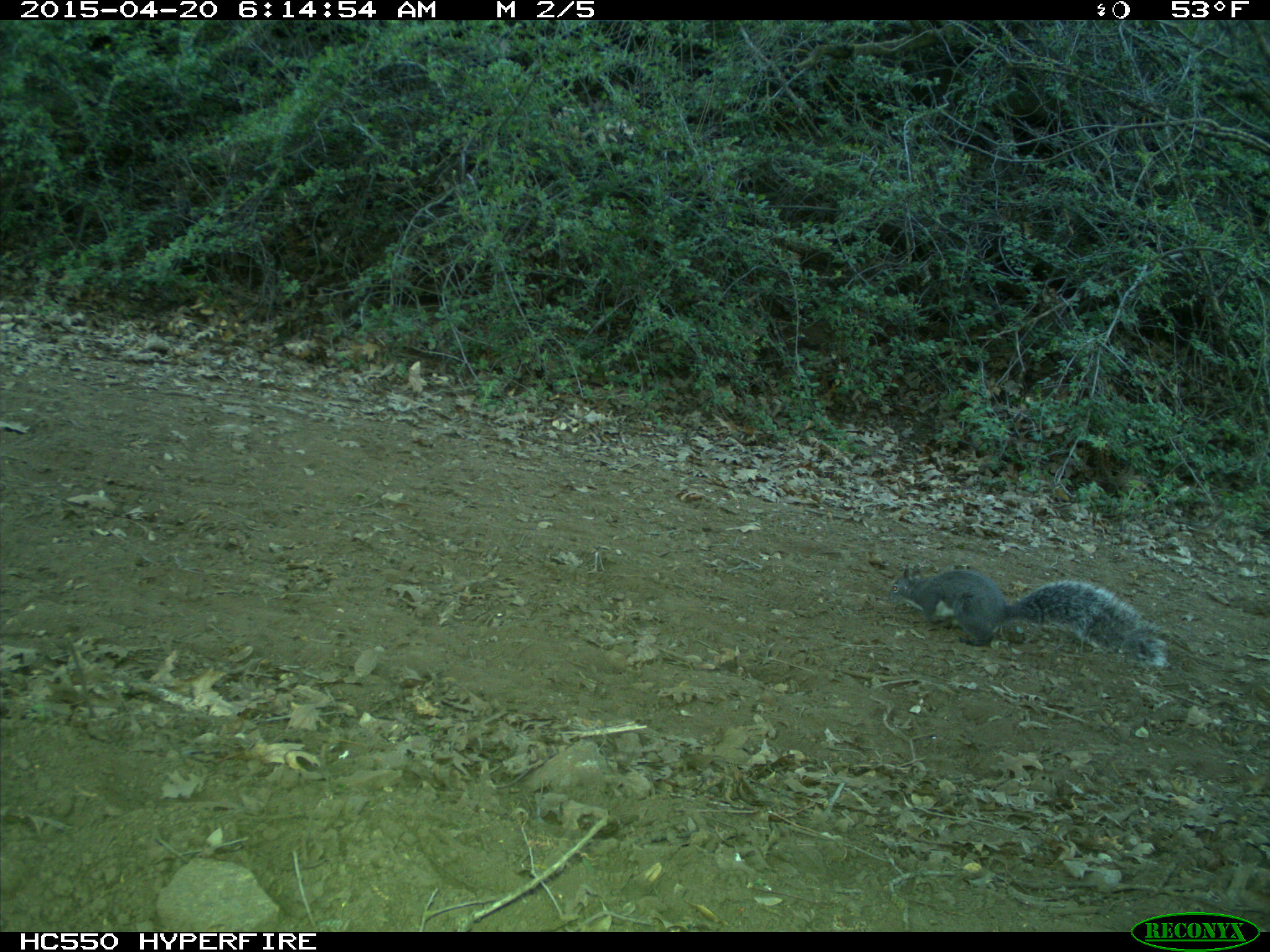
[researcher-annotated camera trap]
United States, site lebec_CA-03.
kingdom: Animalia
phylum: Chordata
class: Mammalia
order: Rodentia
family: Sciuridae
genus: Sciurus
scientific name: Sciurus carolinensis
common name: eastern gray squirrel